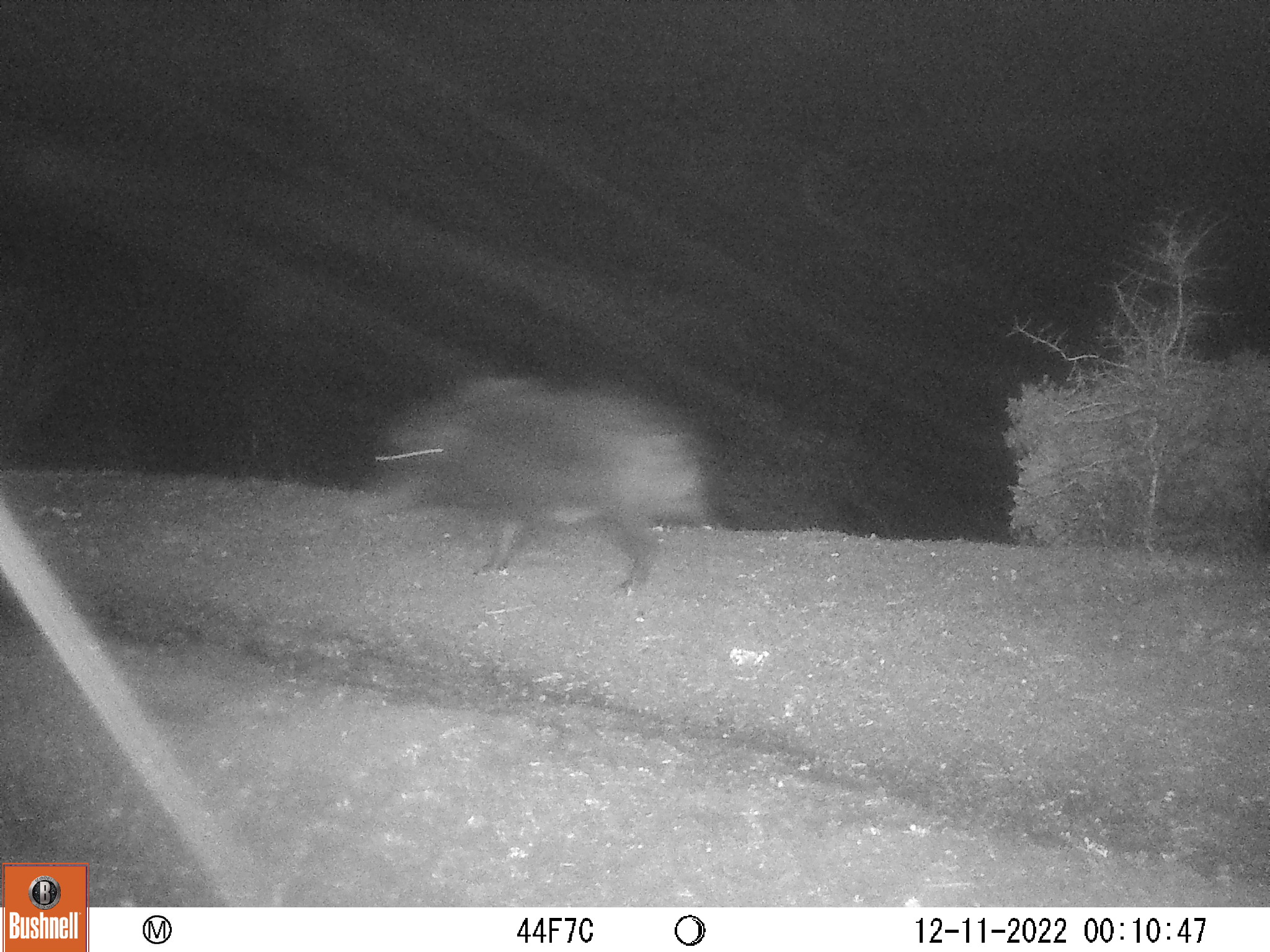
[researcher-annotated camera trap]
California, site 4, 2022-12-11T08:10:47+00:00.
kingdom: Animalia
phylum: Chordata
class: Mammalia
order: Artiodactyla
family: Suidae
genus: Sus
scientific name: Sus scrofa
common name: wild boar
Wild boar (Sus scrofa).